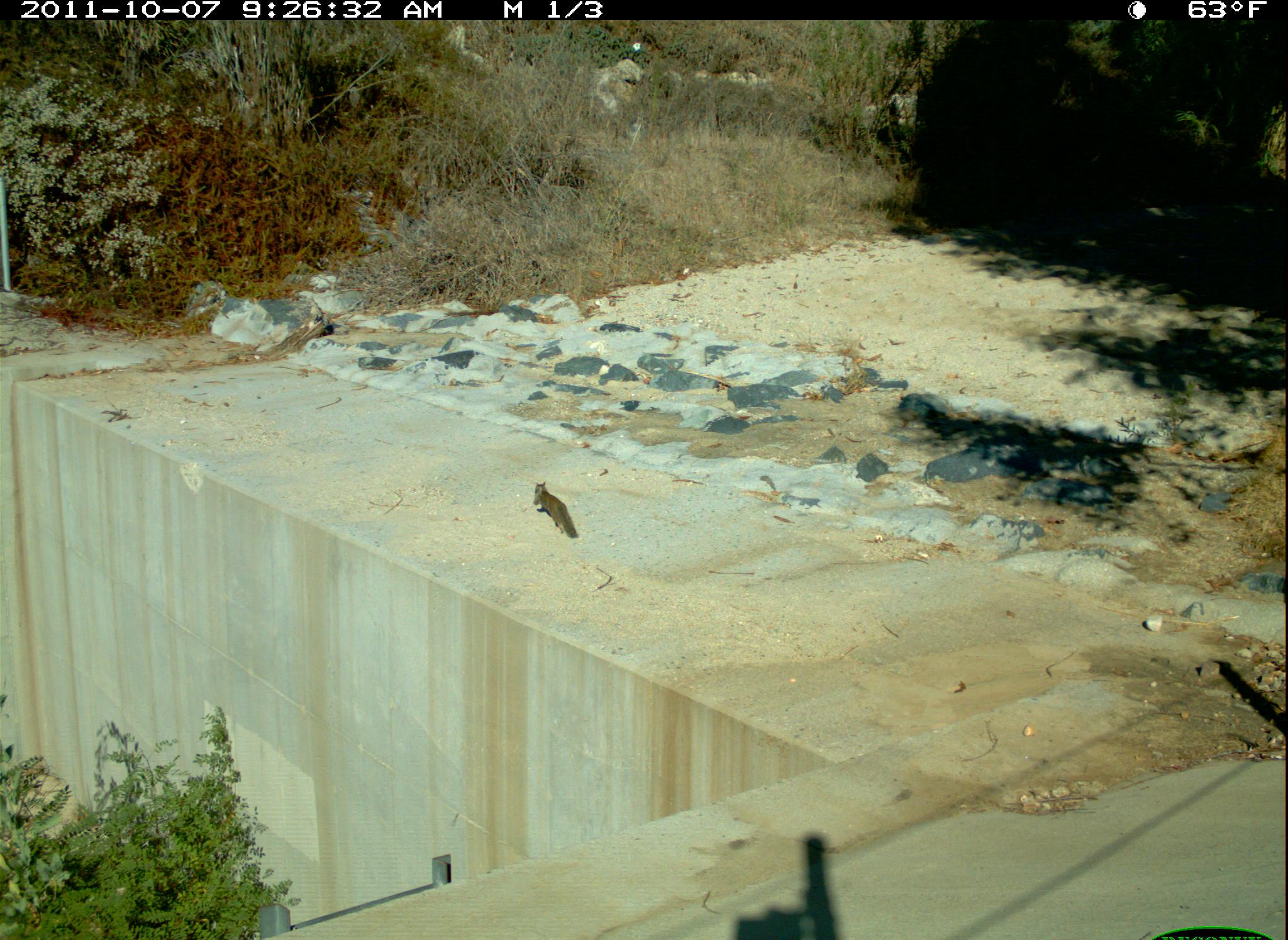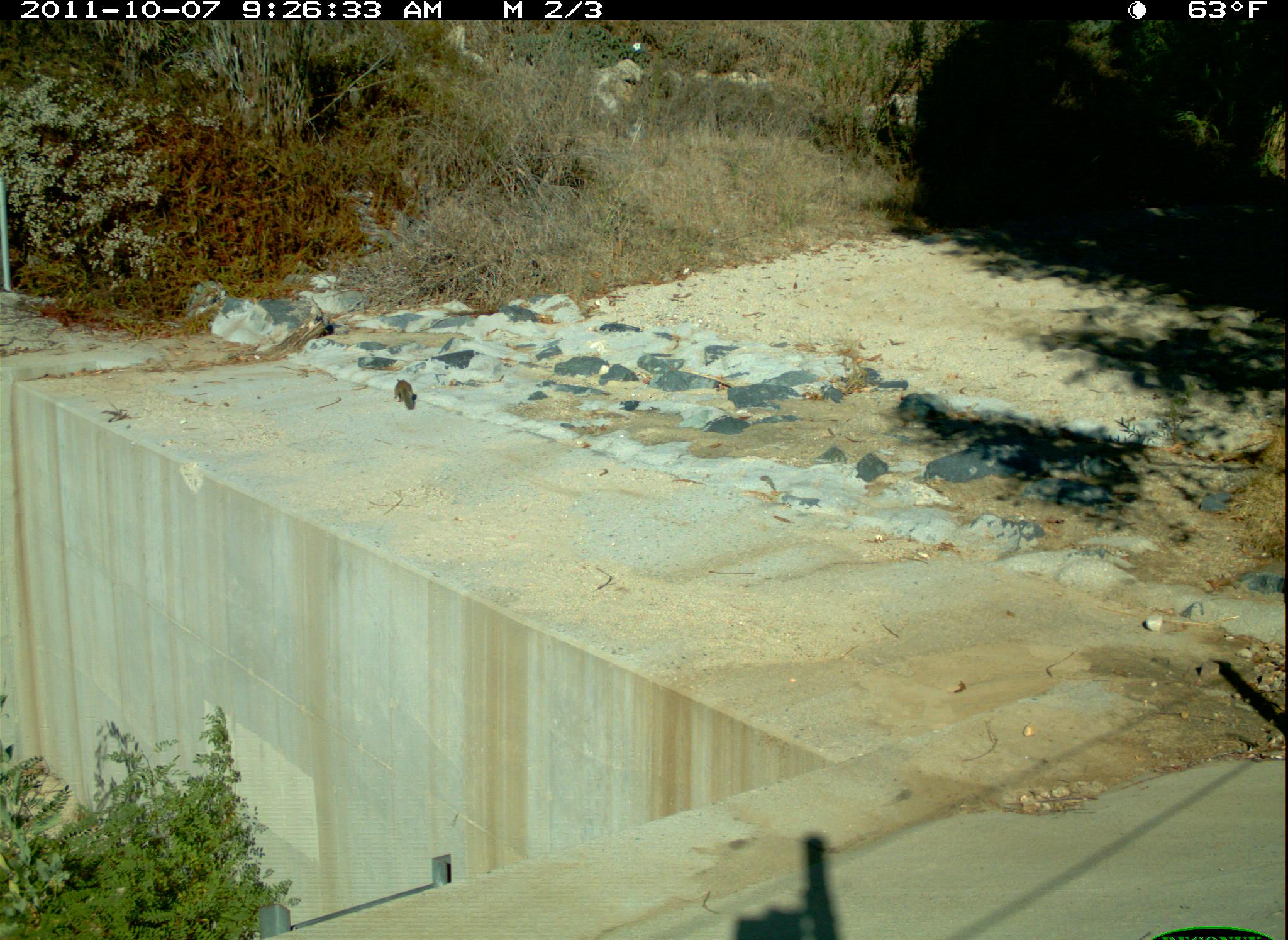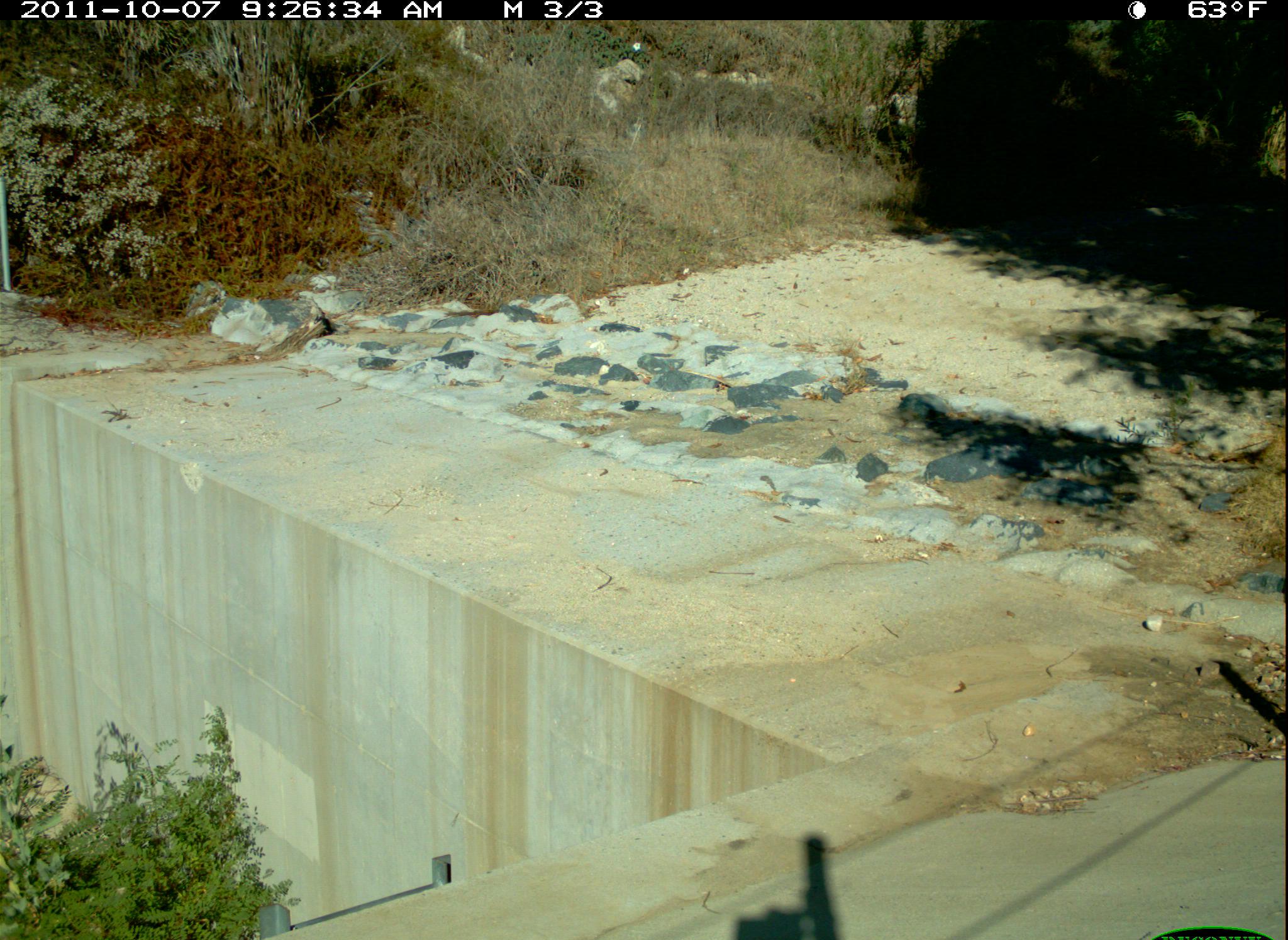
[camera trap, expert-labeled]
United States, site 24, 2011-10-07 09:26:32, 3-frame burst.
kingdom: Animalia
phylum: Chordata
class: Mammalia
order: Rodentia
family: Sciuridae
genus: Sciurus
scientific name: Sciurus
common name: squirrel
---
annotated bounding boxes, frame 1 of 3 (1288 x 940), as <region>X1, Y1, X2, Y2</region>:
squirrel: <region>533, 481, 577, 539</region>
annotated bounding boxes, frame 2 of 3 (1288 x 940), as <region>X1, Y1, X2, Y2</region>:
squirrel: <region>392, 378, 416, 410</region>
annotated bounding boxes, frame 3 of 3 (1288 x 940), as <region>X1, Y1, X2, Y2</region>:
squirrel: <region>313, 314, 334, 337</region>